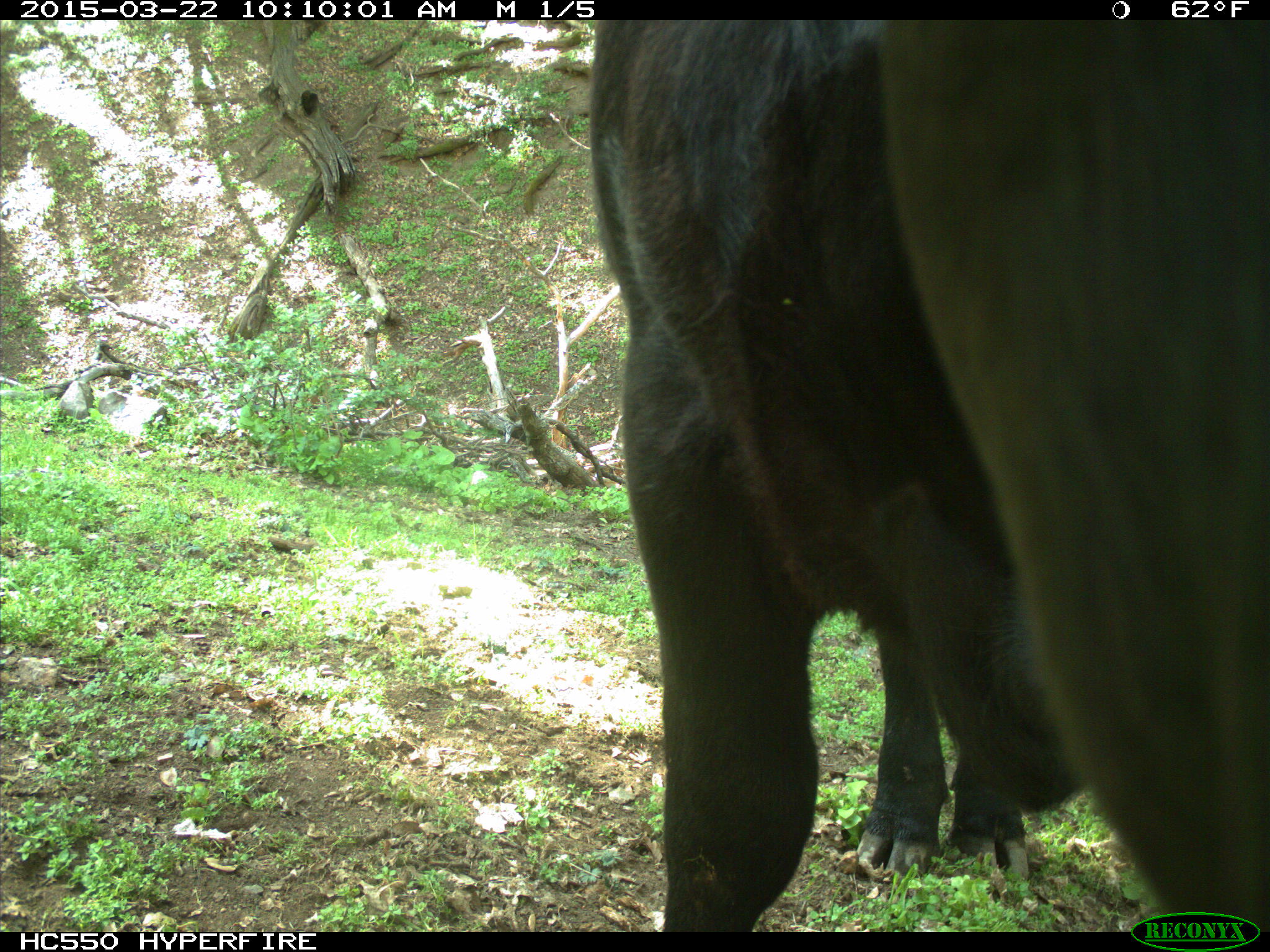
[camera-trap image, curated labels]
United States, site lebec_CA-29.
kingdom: Animalia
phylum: Chordata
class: Mammalia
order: Artiodactyla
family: Bovidae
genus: Bos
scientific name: Bos taurus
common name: domestic cow